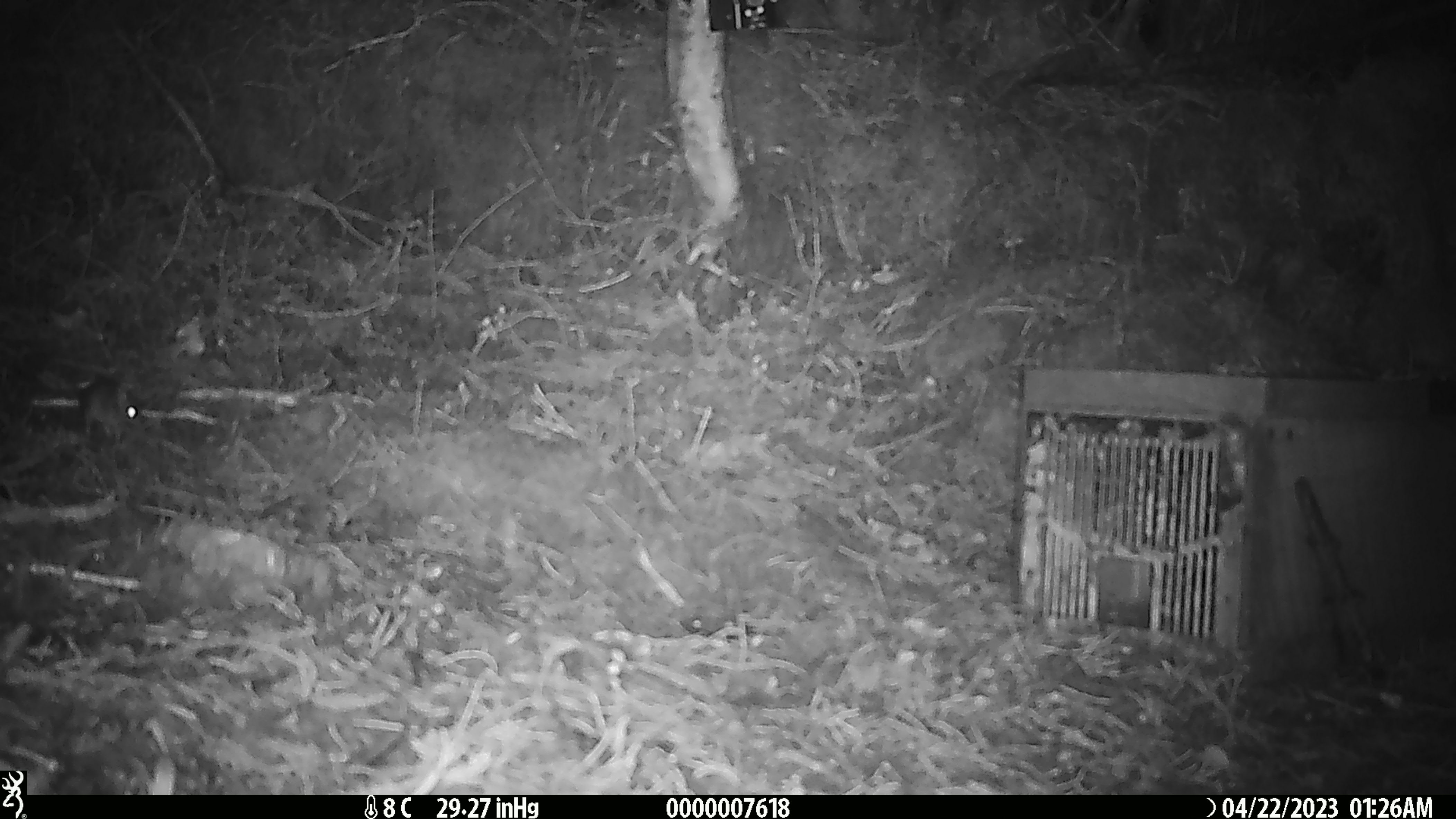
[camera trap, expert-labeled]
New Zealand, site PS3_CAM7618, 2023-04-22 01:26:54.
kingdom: Animalia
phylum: Chordata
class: Mammalia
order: Rodentia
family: Muridae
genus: Mus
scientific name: Mus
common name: mouse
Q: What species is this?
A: Mouse (Mus).